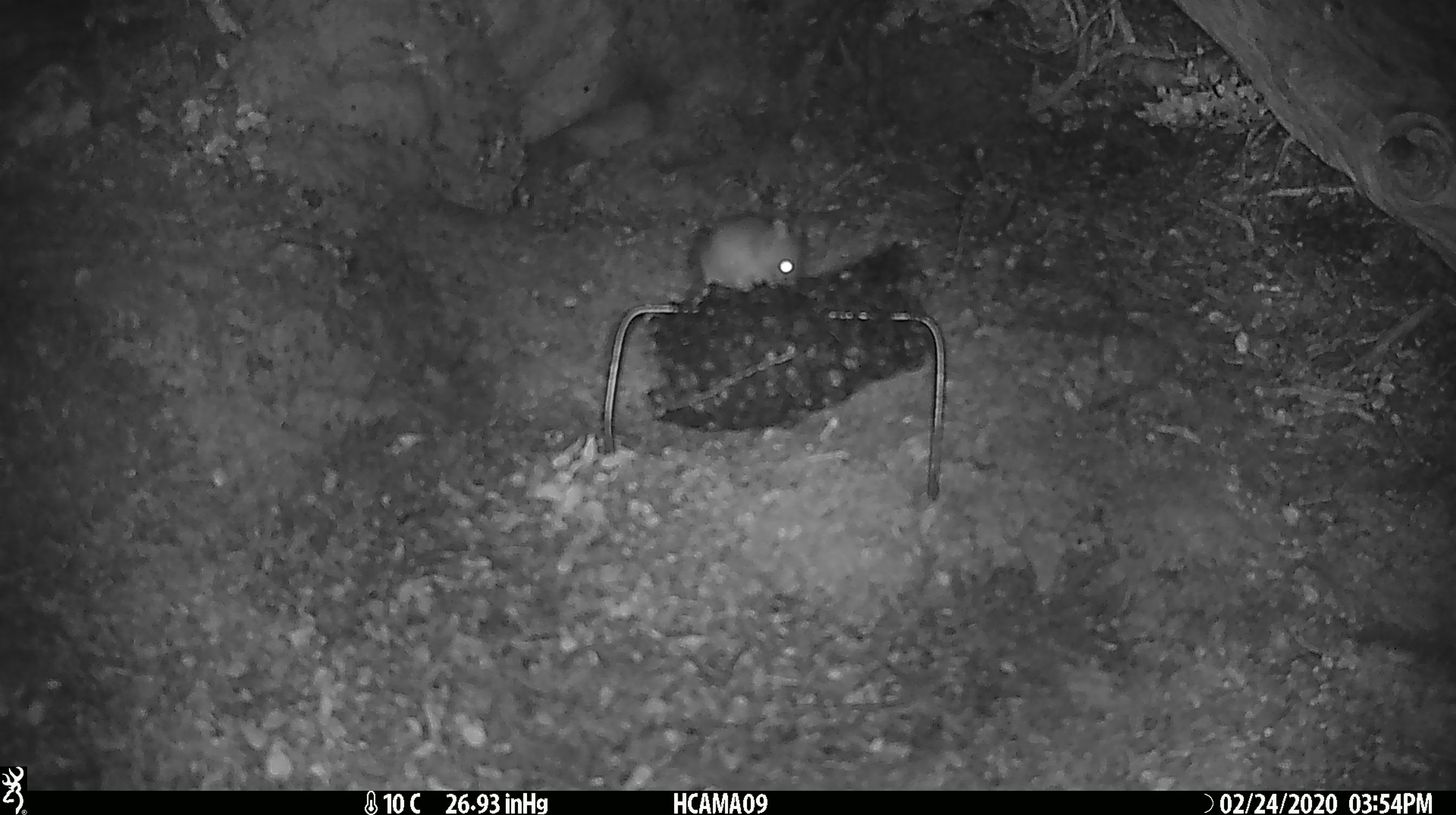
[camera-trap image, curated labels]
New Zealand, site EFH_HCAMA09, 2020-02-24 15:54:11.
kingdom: Animalia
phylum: Chordata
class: Mammalia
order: Rodentia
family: Muridae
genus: Mus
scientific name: Mus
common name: mouse